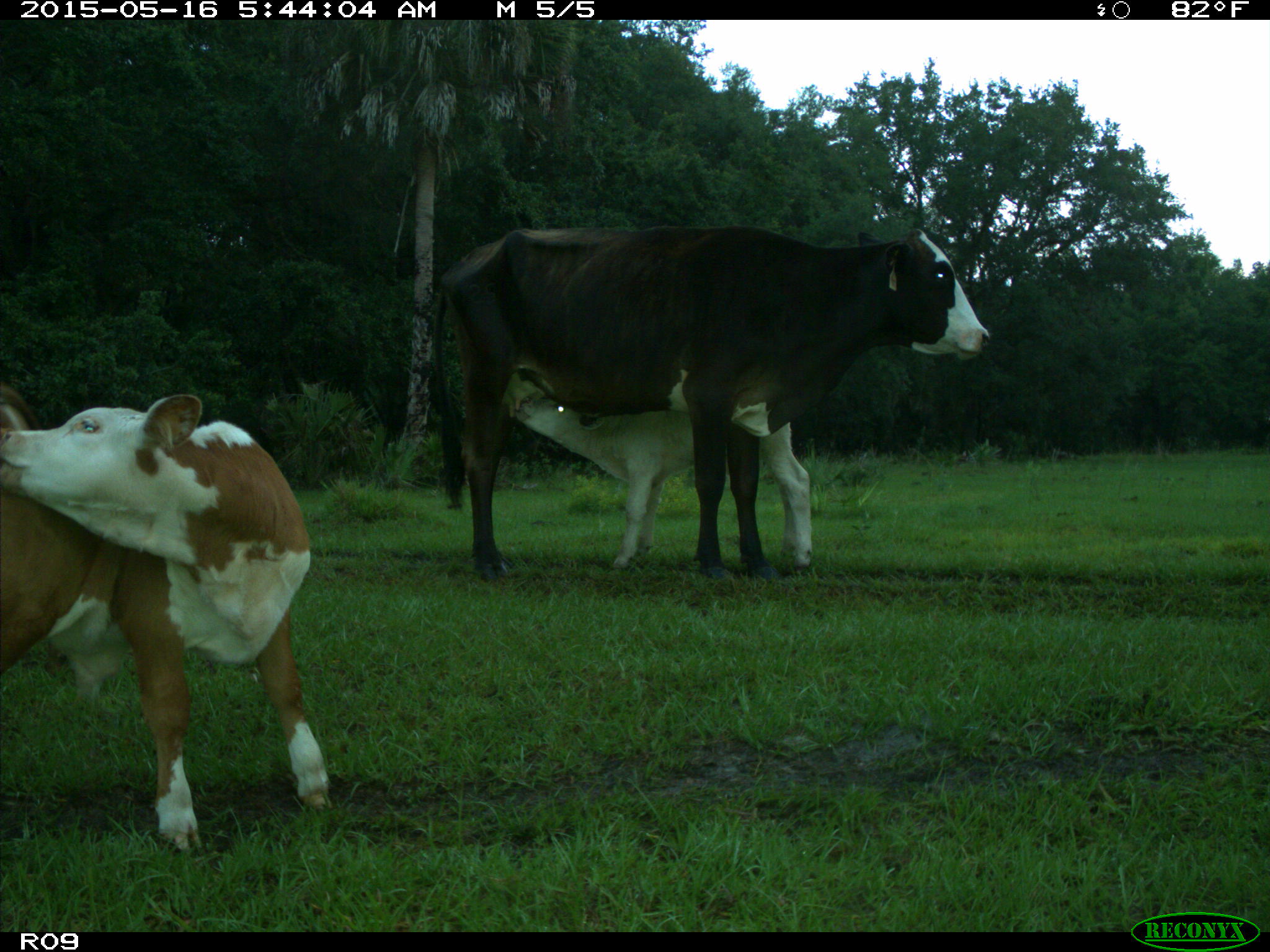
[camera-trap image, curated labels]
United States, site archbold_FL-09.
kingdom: Animalia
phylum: Chordata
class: Mammalia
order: Artiodactyla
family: Bovidae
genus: Bos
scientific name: Bos taurus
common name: domestic cow